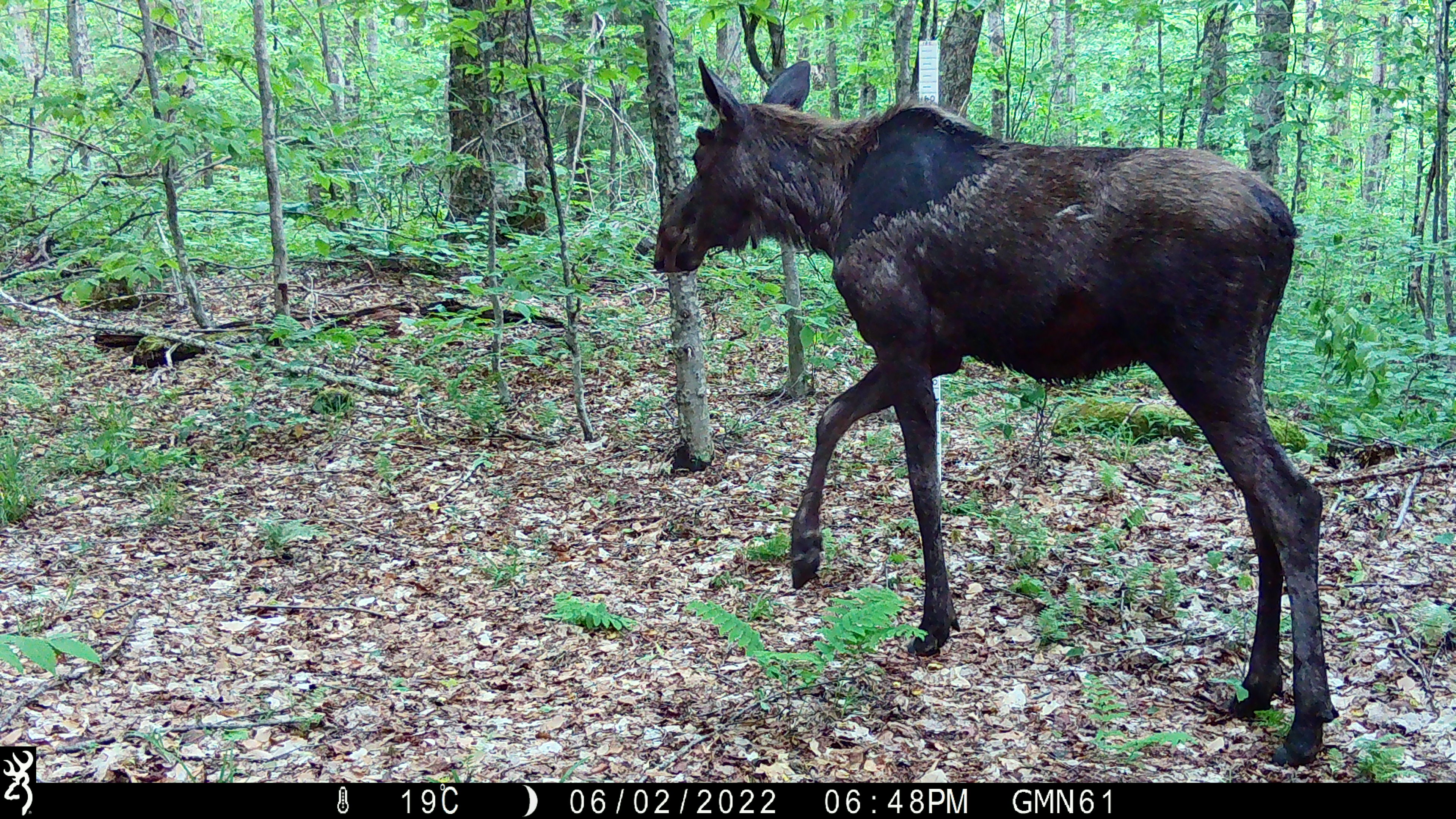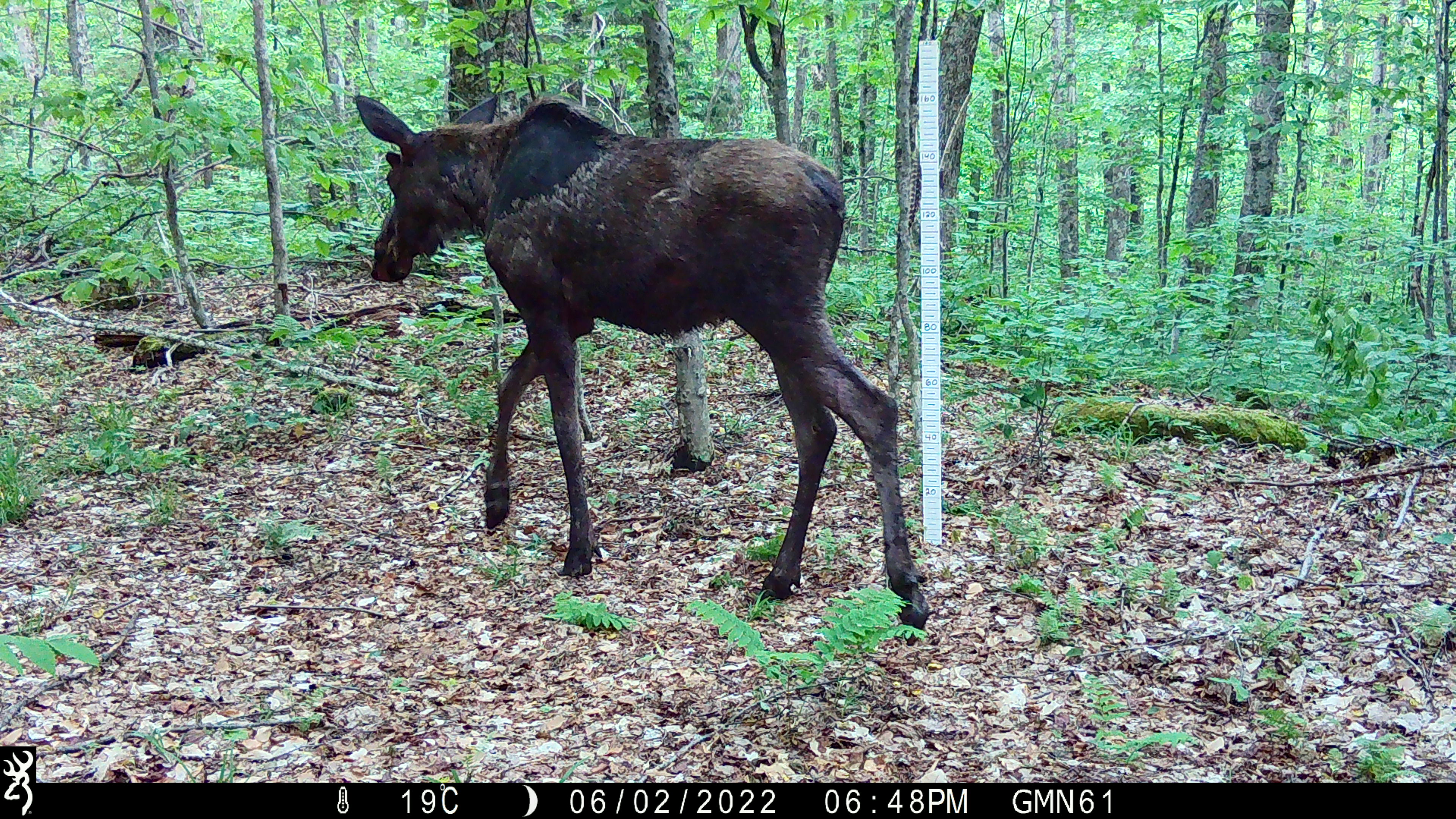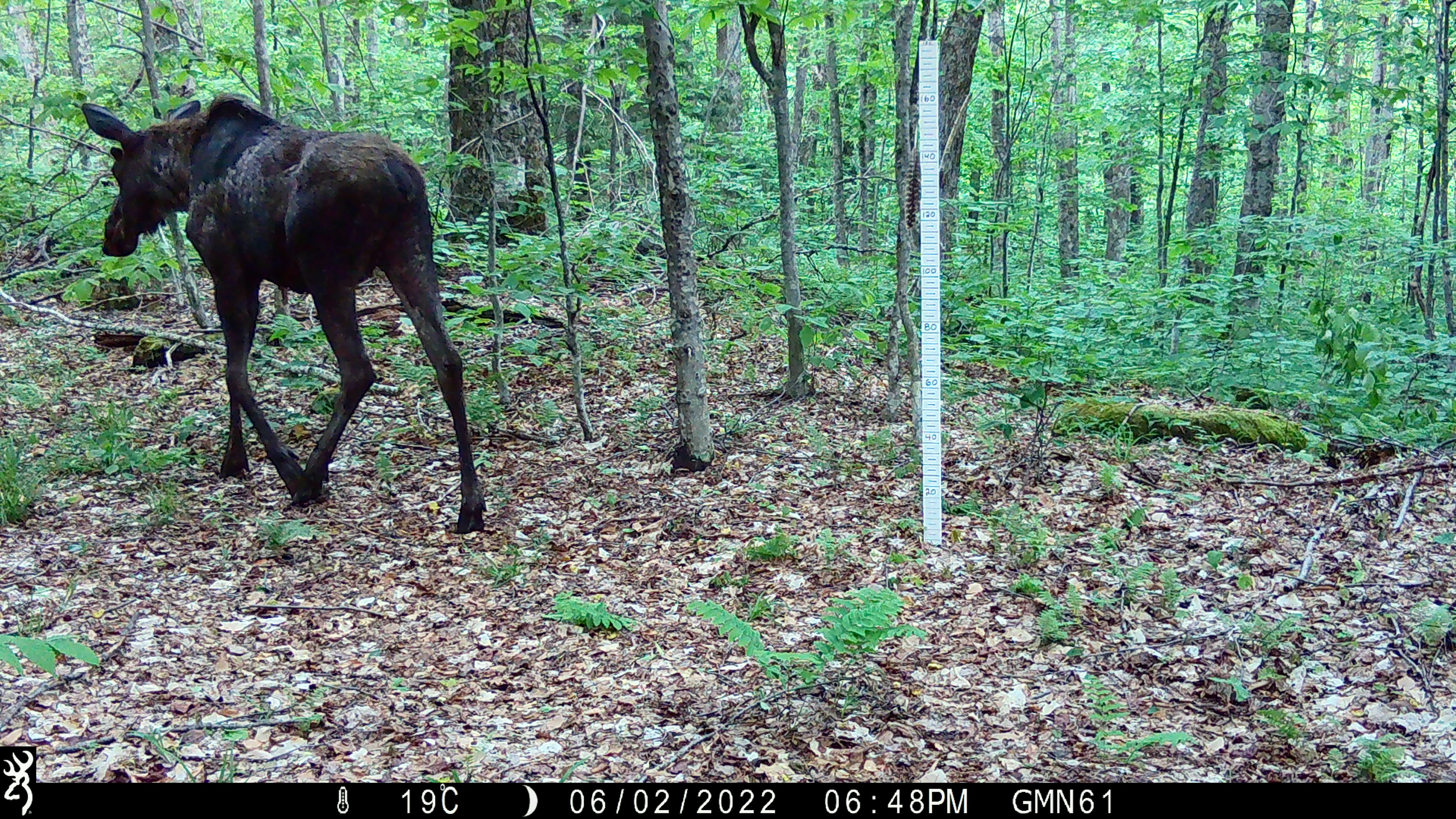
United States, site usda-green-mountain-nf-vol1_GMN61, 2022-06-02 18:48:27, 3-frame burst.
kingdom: Animalia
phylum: Chordata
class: Mammalia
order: Artiodactyla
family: Cervidae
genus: Alces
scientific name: Alces alces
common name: moose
Moose (Alces alces).